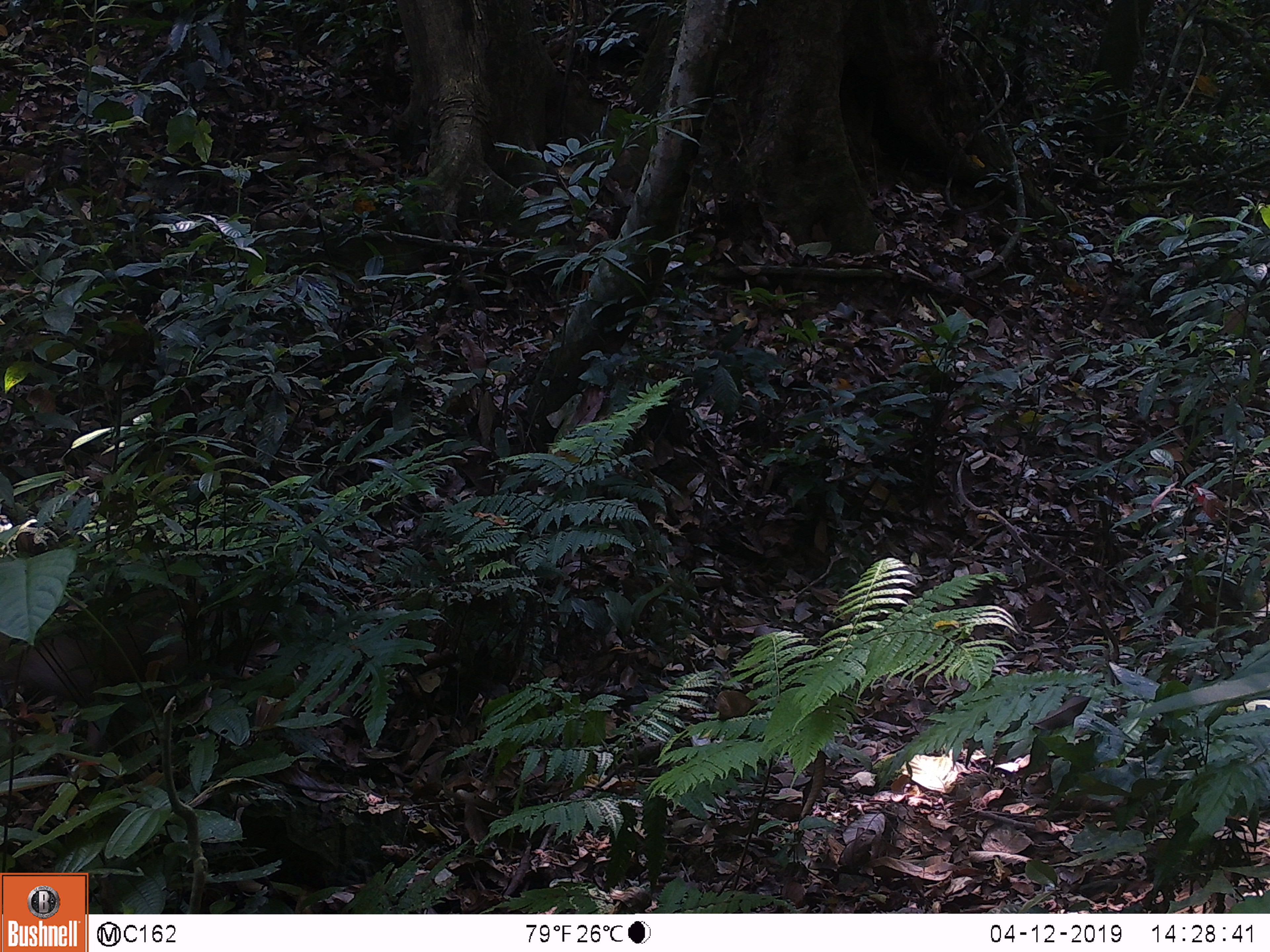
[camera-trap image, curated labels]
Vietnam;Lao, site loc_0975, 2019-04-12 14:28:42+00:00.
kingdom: Animalia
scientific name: Animalia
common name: animal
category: unidentified animal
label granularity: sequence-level